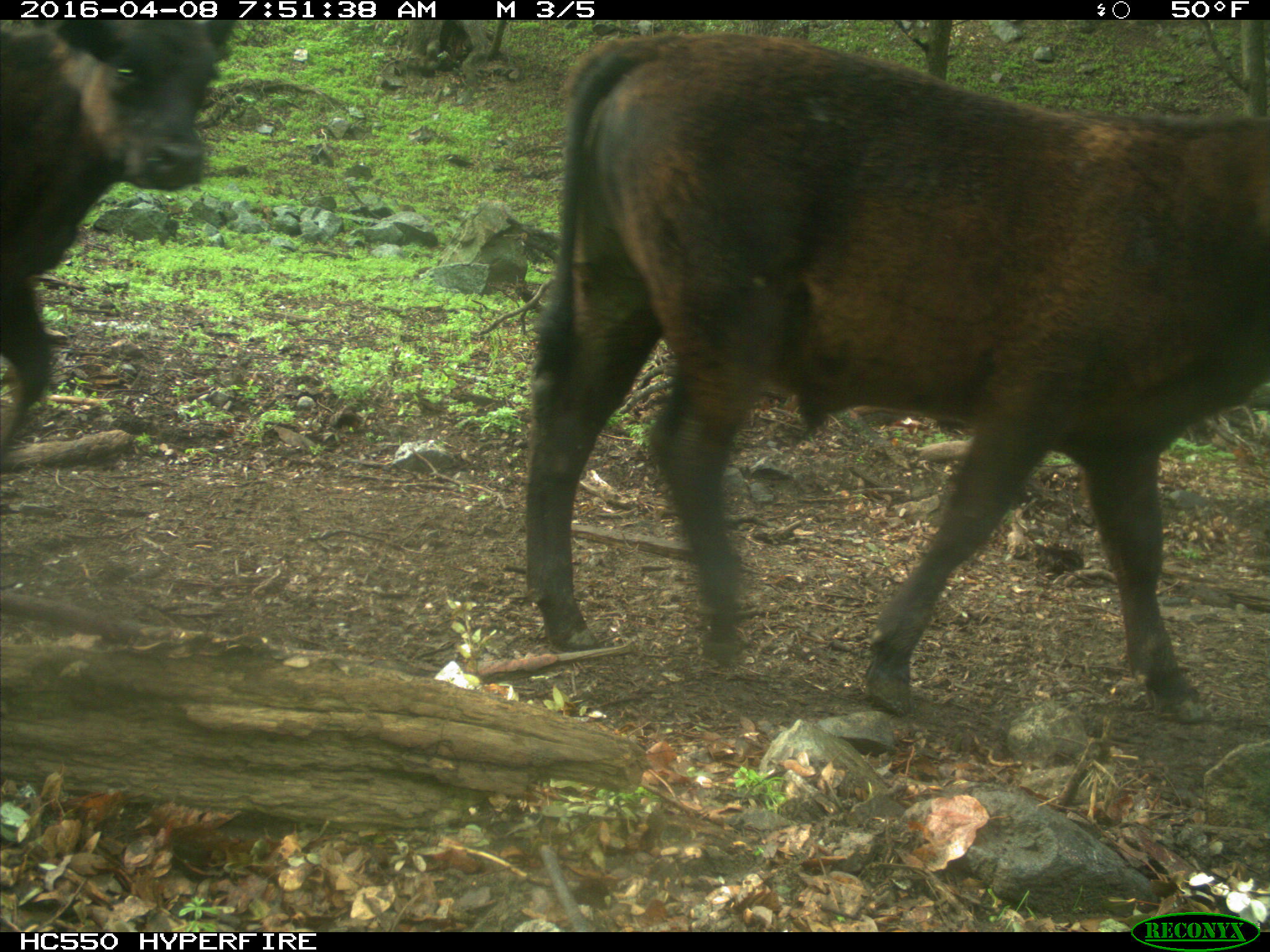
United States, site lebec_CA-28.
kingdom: Animalia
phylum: Chordata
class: Mammalia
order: Artiodactyla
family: Bovidae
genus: Bos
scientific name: Bos taurus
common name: domestic cow